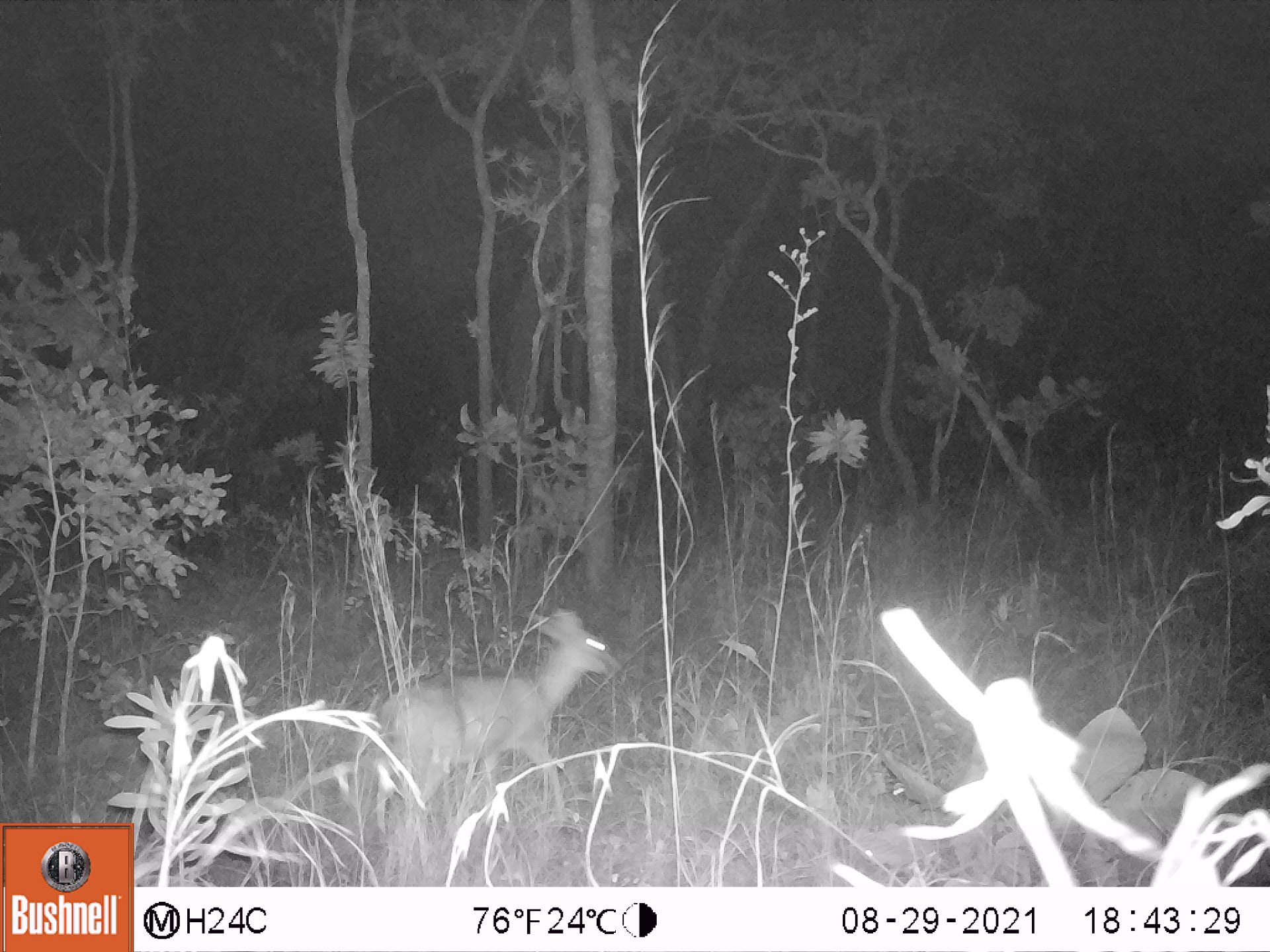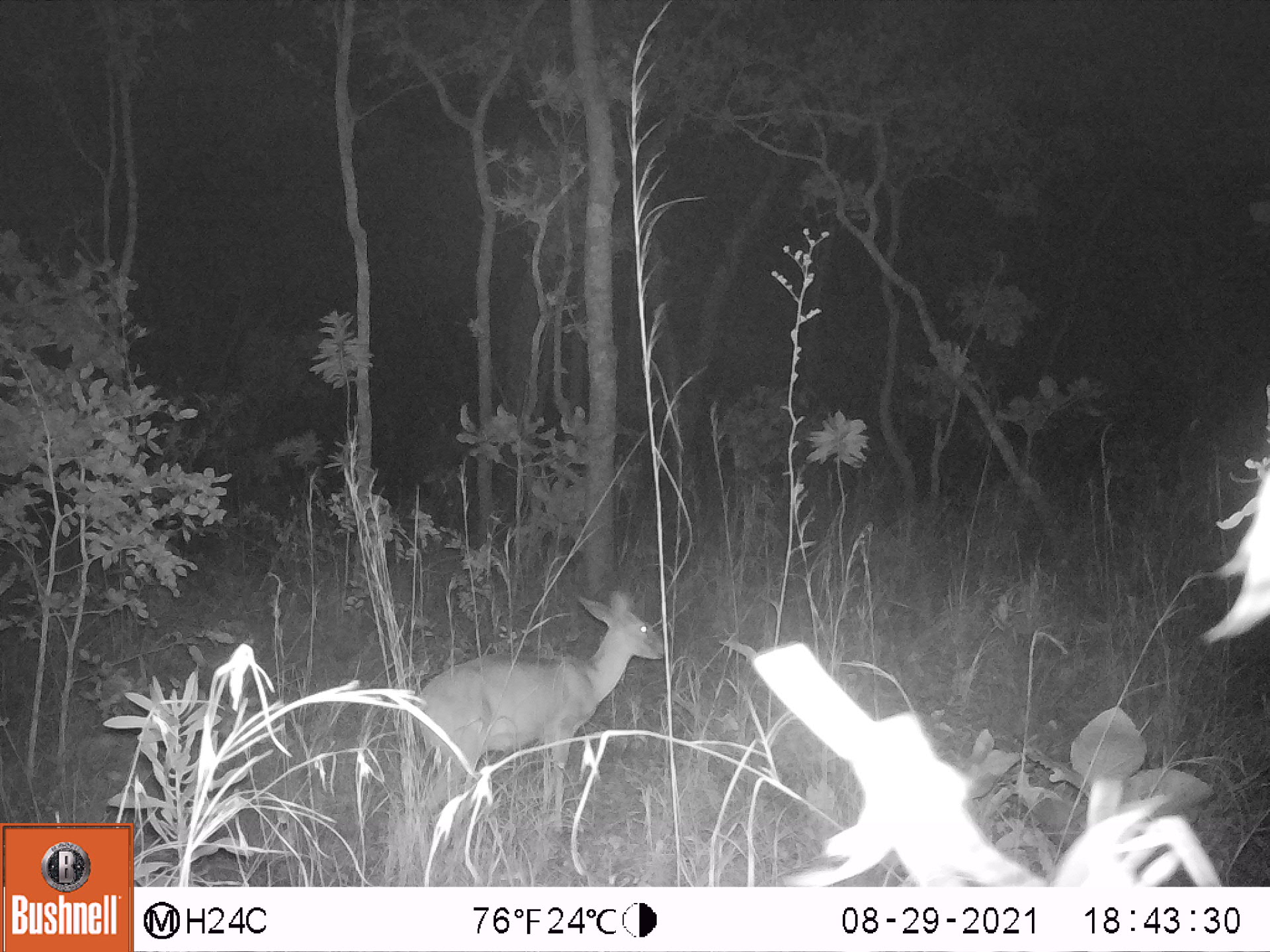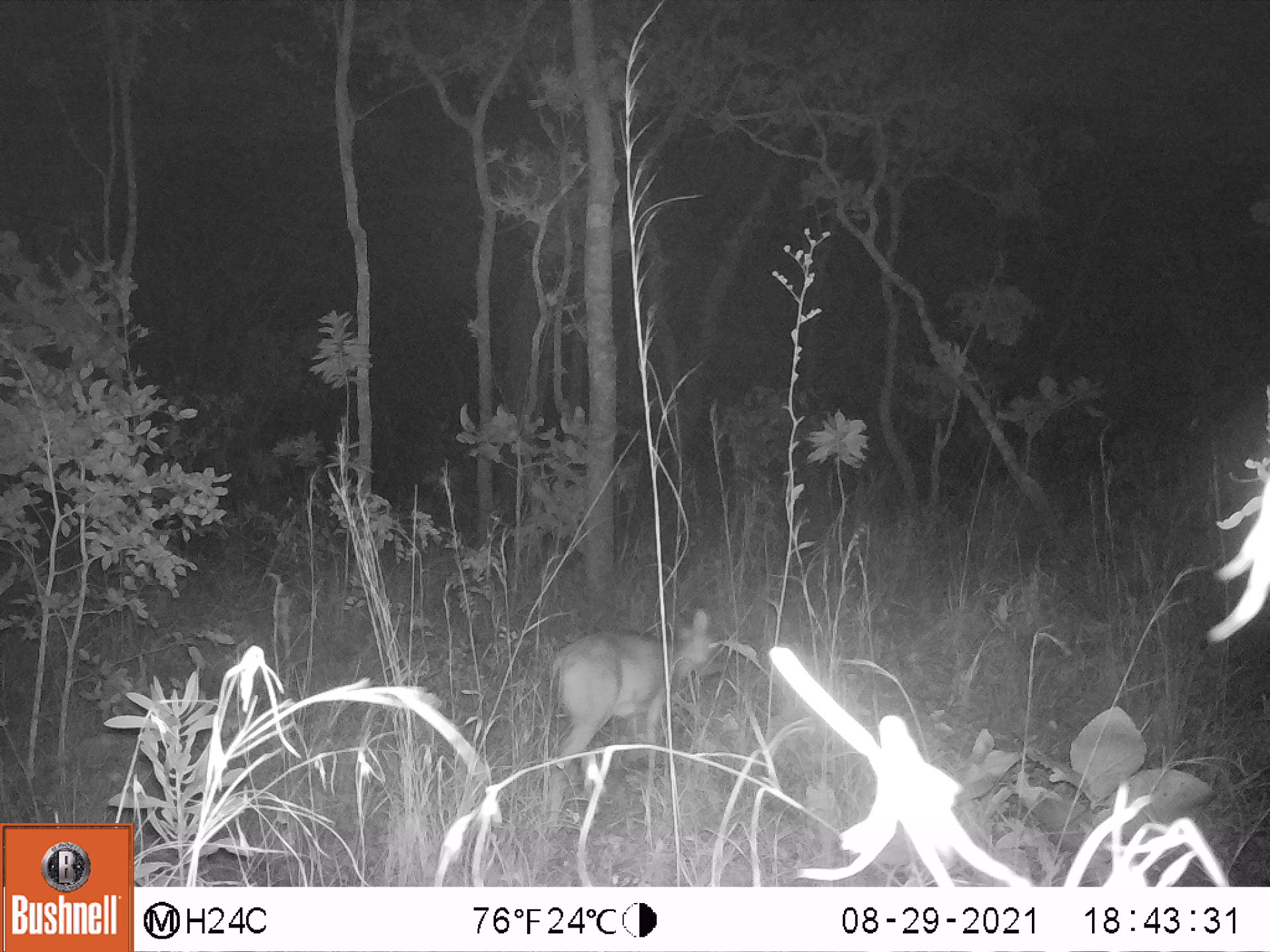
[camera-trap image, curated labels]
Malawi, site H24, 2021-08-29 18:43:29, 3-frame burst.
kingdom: Animalia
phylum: Chordata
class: Mammalia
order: Artiodactyla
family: Bovidae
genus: Sylvicapra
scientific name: Sylvicapra grimmia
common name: common duiker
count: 1